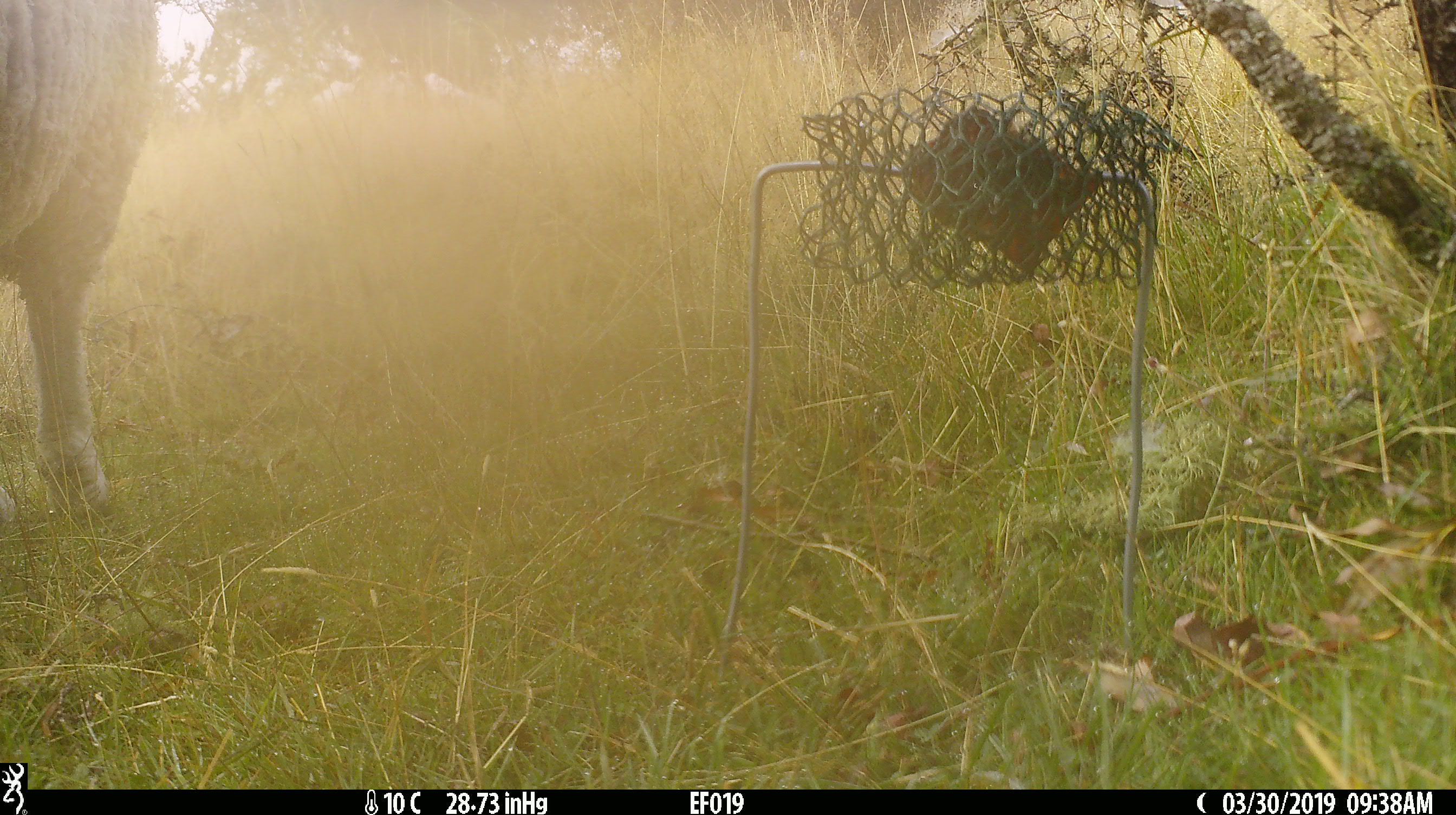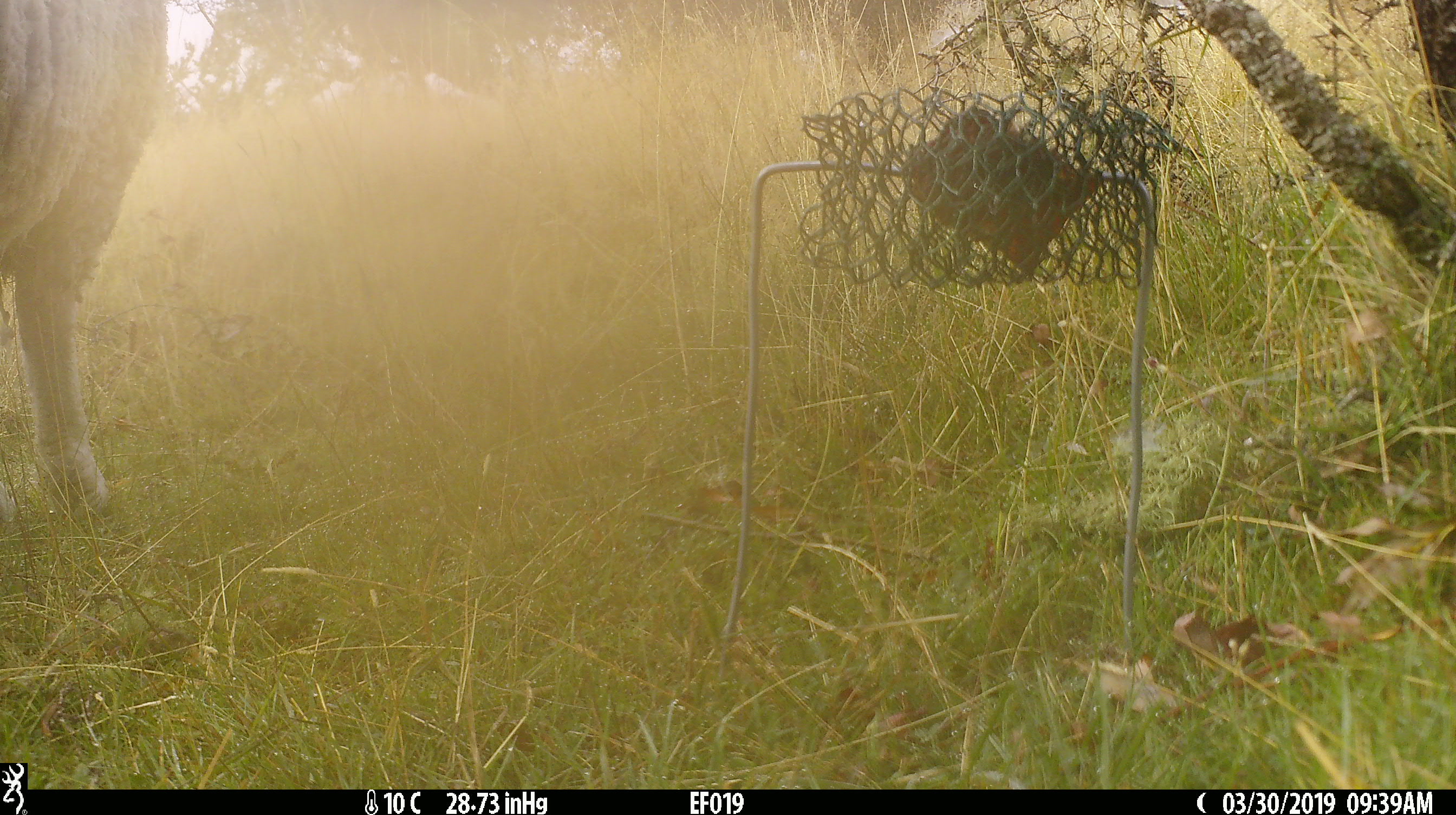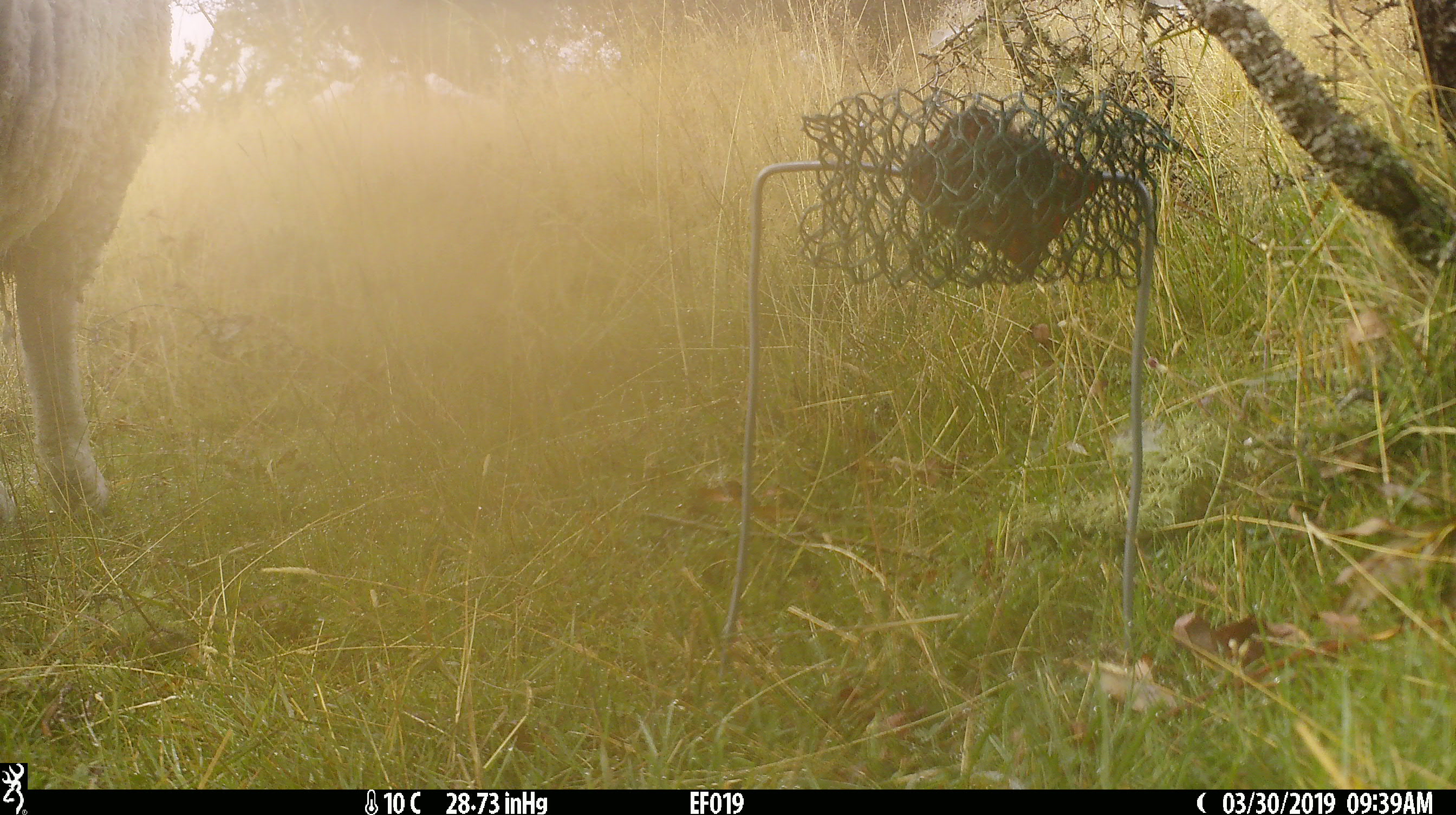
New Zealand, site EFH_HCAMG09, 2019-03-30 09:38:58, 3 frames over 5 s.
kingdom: Animalia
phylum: Chordata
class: Mammalia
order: Artiodactyla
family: Bovidae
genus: Ovis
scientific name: Ovis aries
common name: domestic sheep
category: sheep